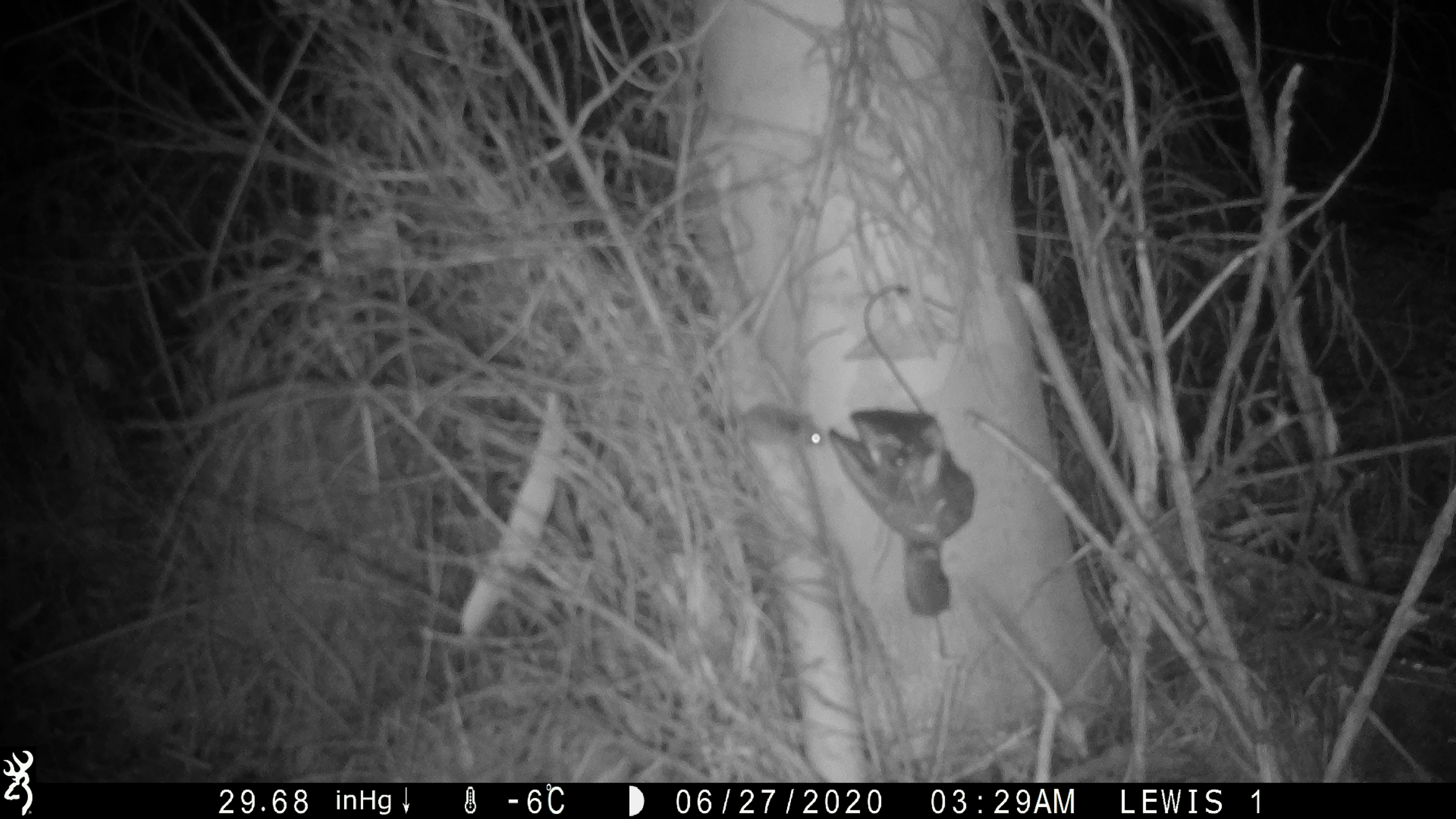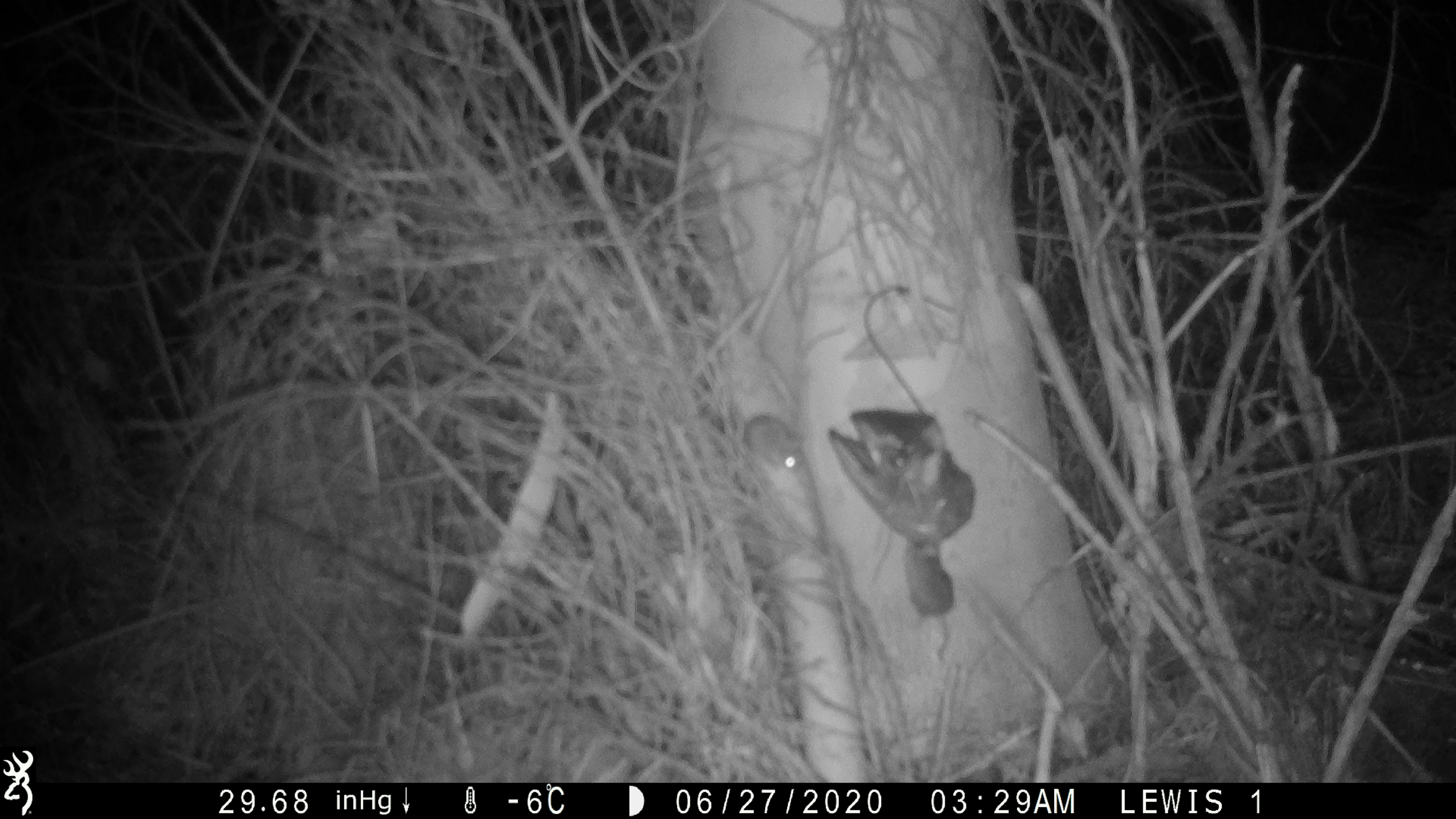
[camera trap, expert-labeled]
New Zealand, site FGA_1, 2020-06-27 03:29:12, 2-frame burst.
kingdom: Animalia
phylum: Chordata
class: Mammalia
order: Rodentia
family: Muridae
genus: Mus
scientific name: Mus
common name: mouse